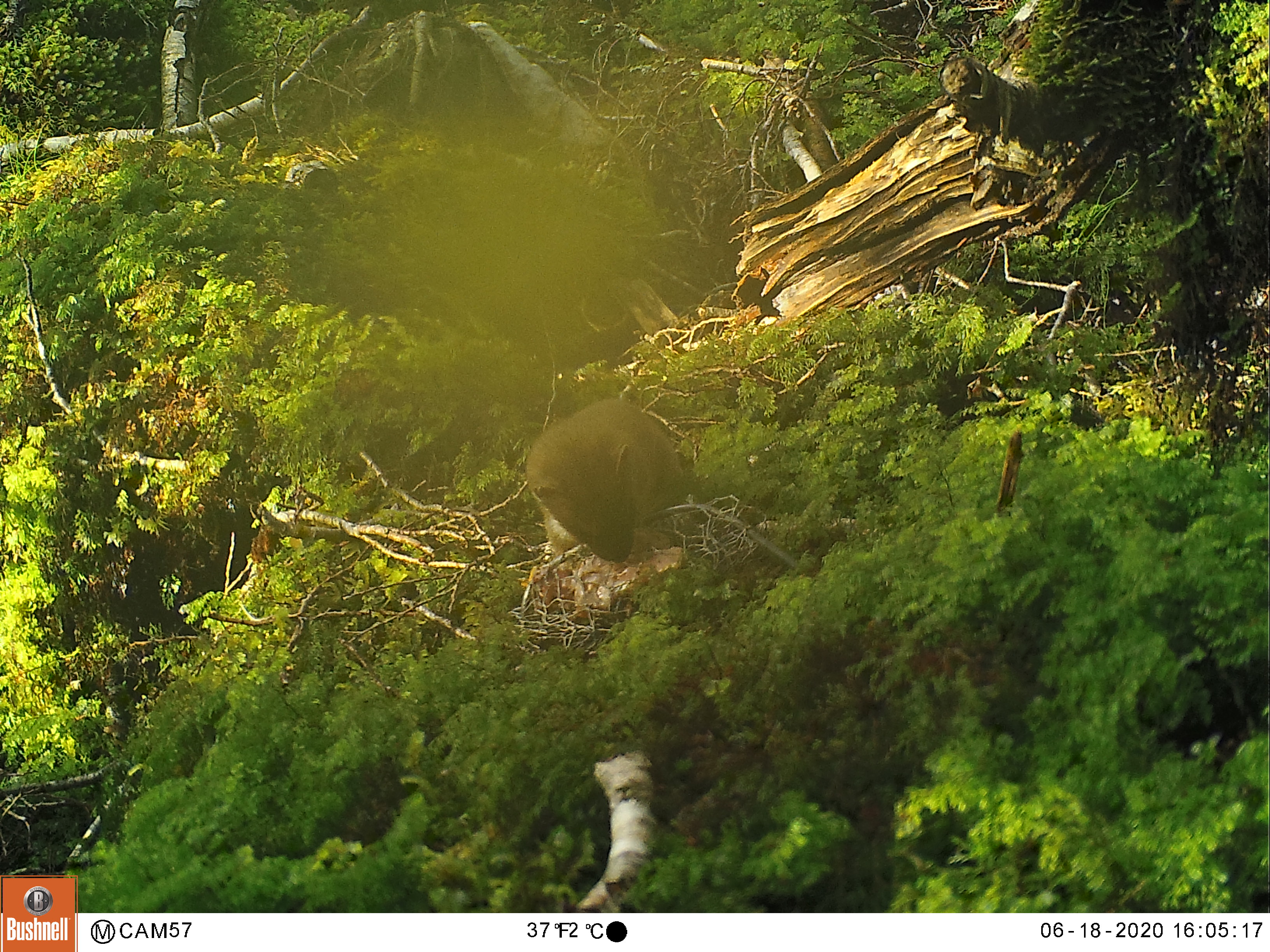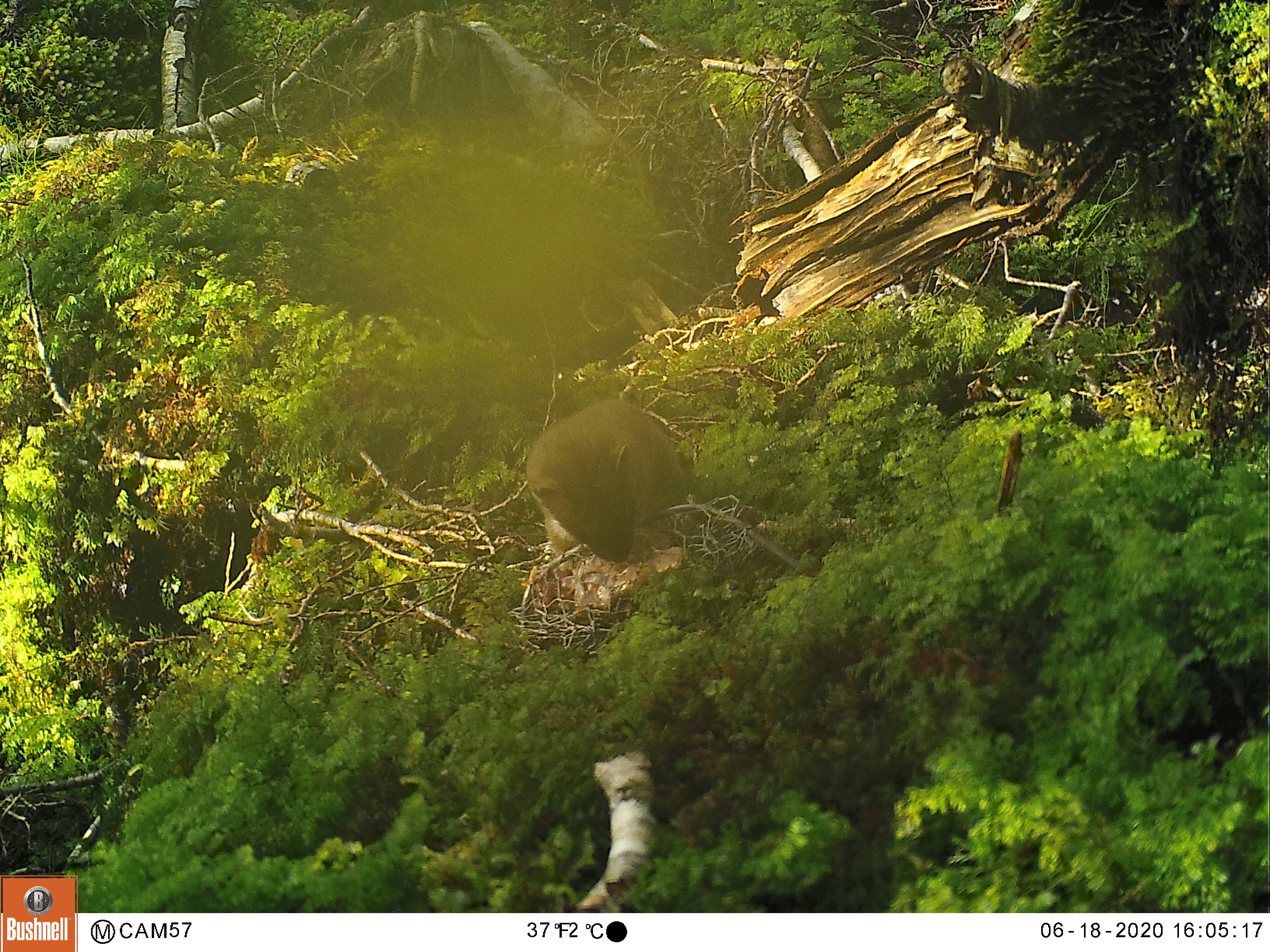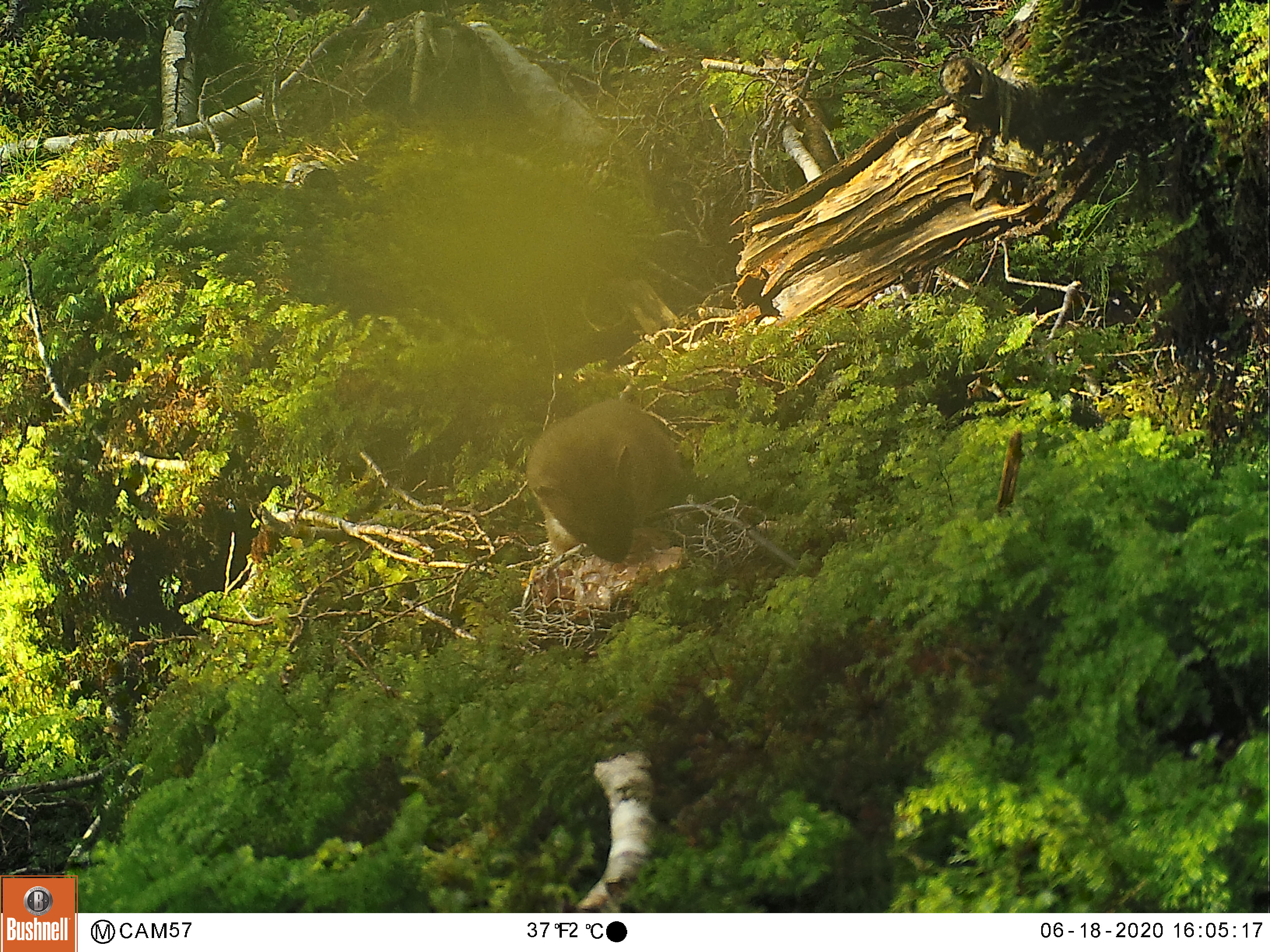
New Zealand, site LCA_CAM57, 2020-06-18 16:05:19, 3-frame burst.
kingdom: Animalia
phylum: Chordata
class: Mammalia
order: Carnivora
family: Mustelidae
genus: Mustela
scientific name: Mustela erminea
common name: stoat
Stoat (Mustela erminea).